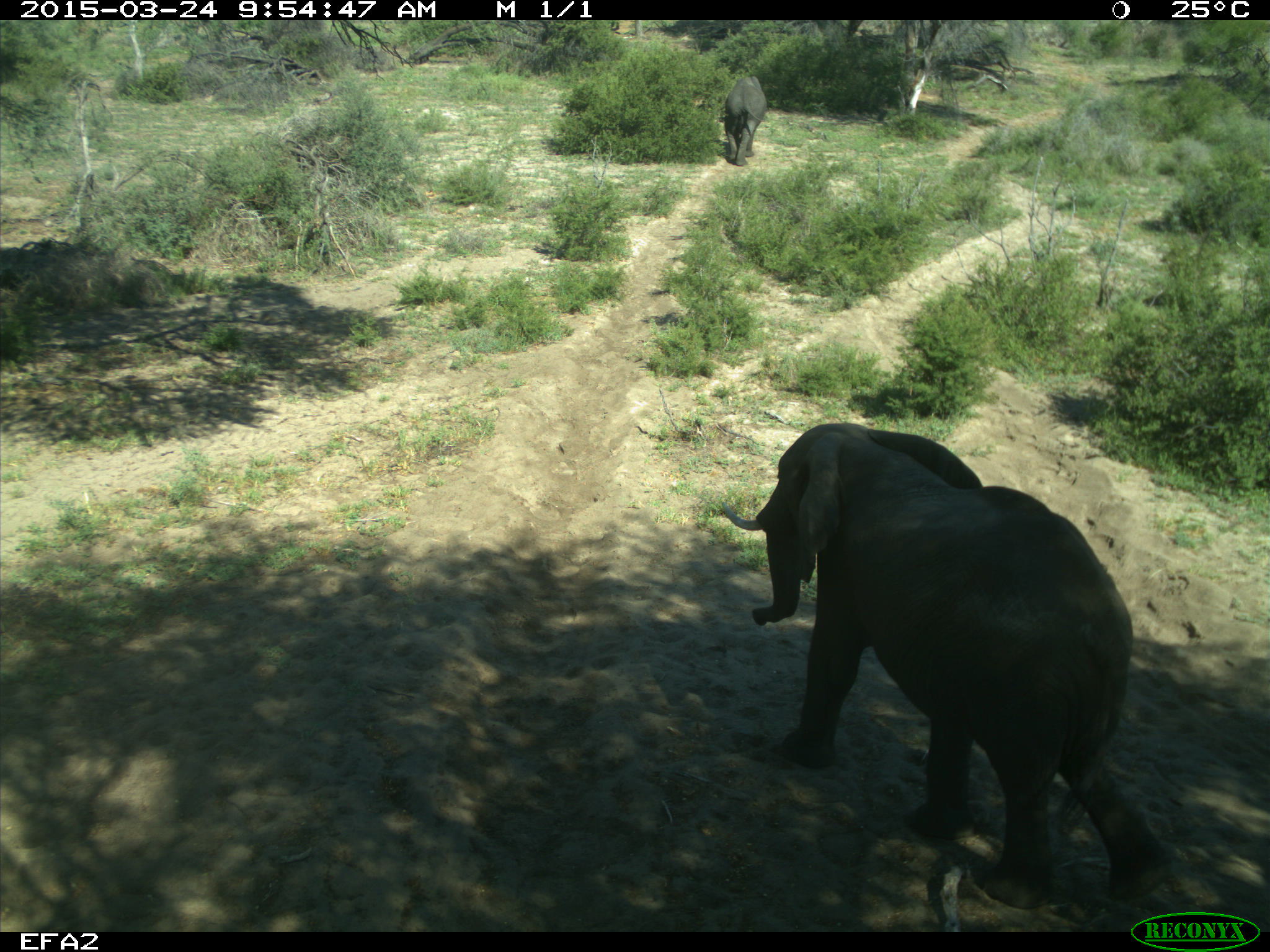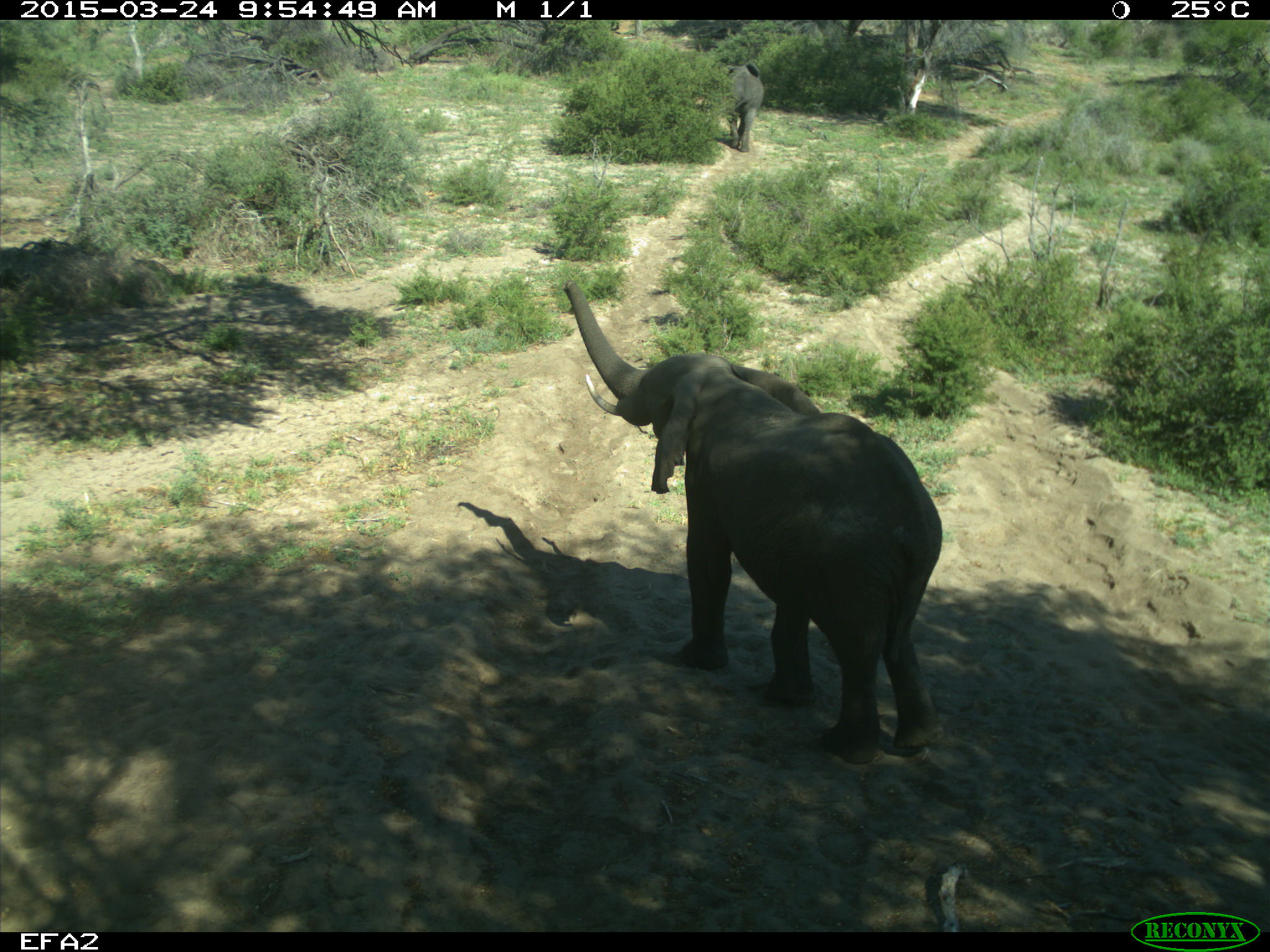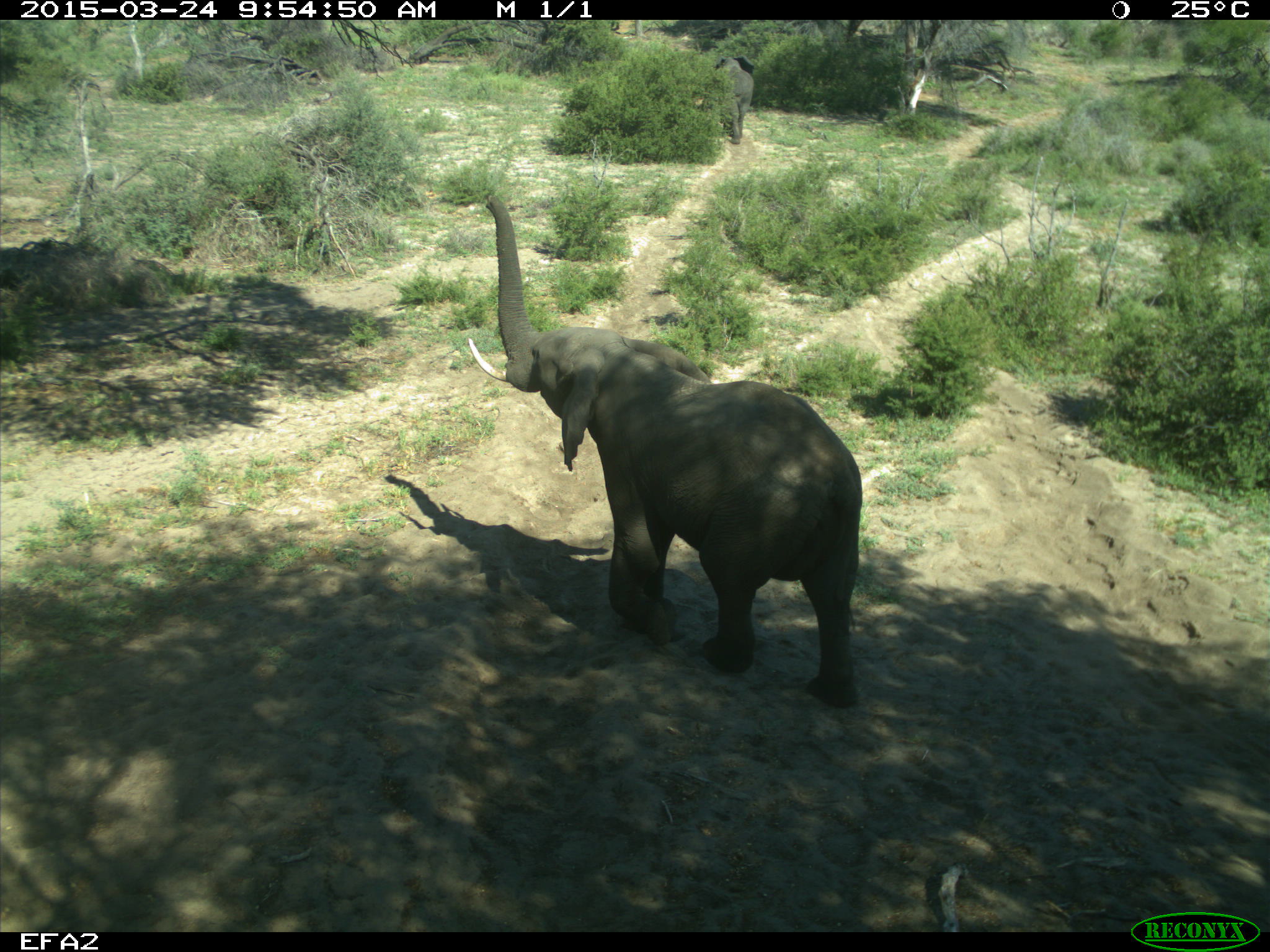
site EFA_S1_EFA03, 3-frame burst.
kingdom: Animalia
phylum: Chordata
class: Mammalia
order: Proboscidea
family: Elephantidae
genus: Loxodonta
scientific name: Loxodonta africana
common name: african bush elephant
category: elephant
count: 2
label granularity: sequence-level